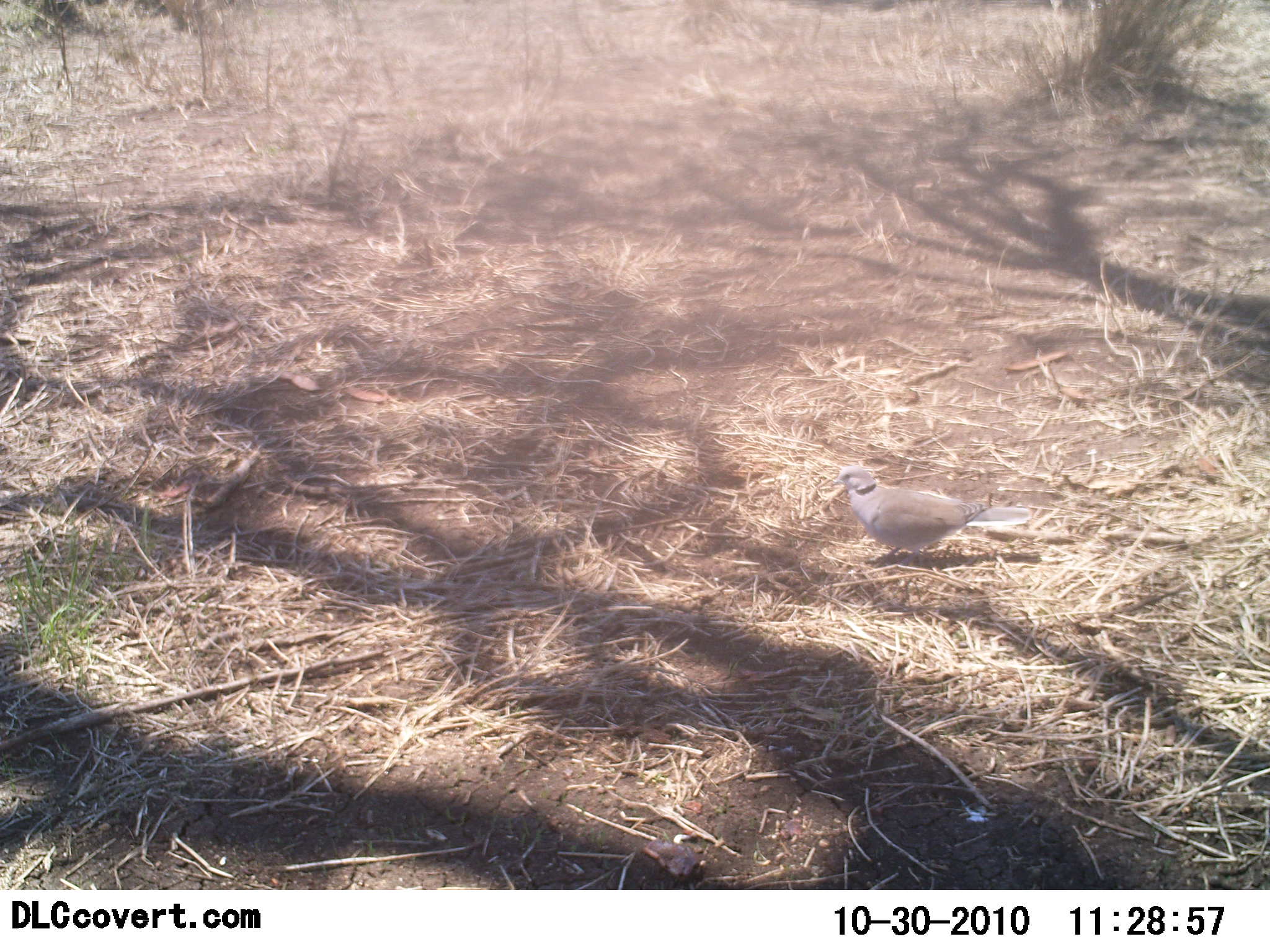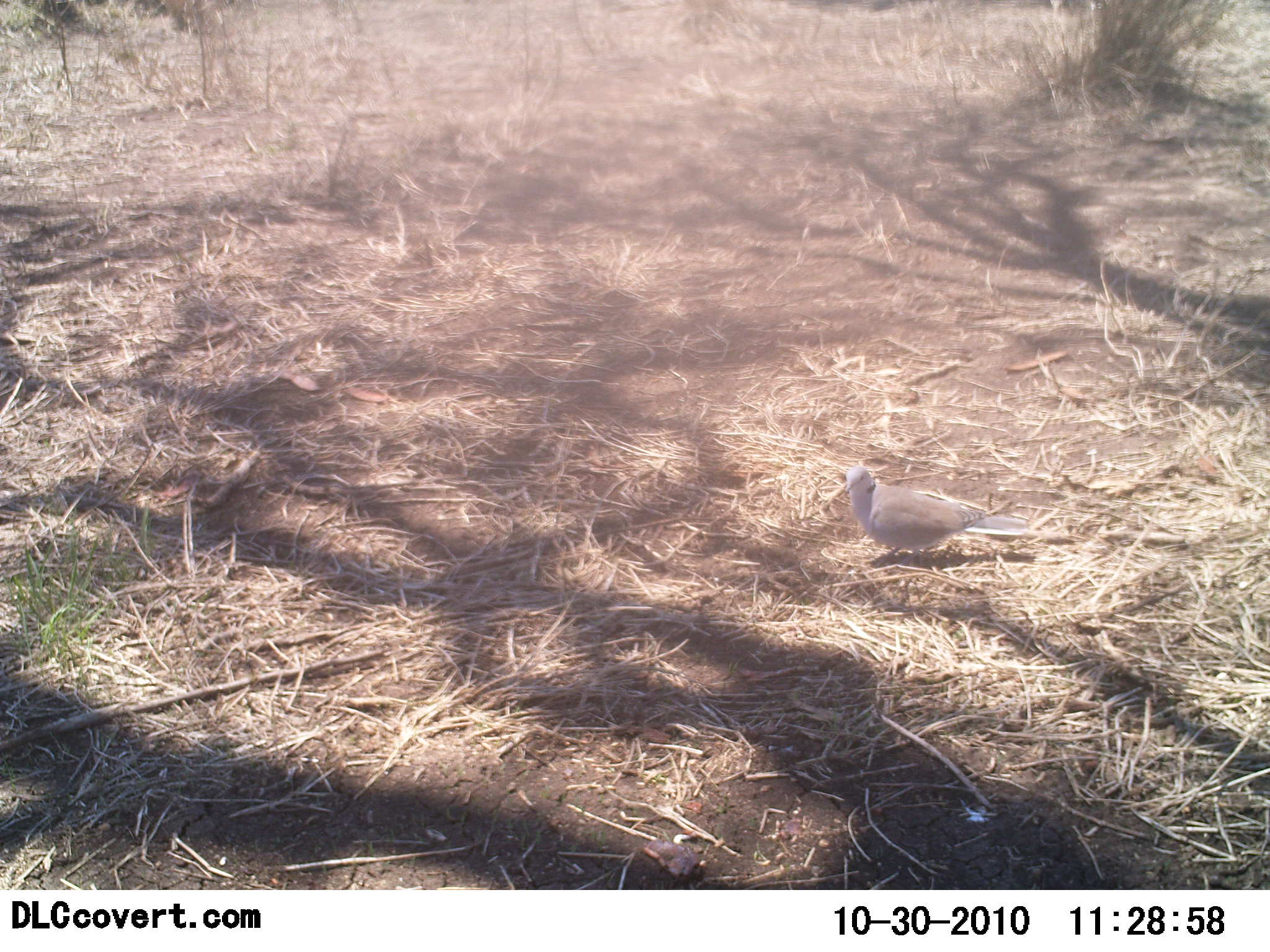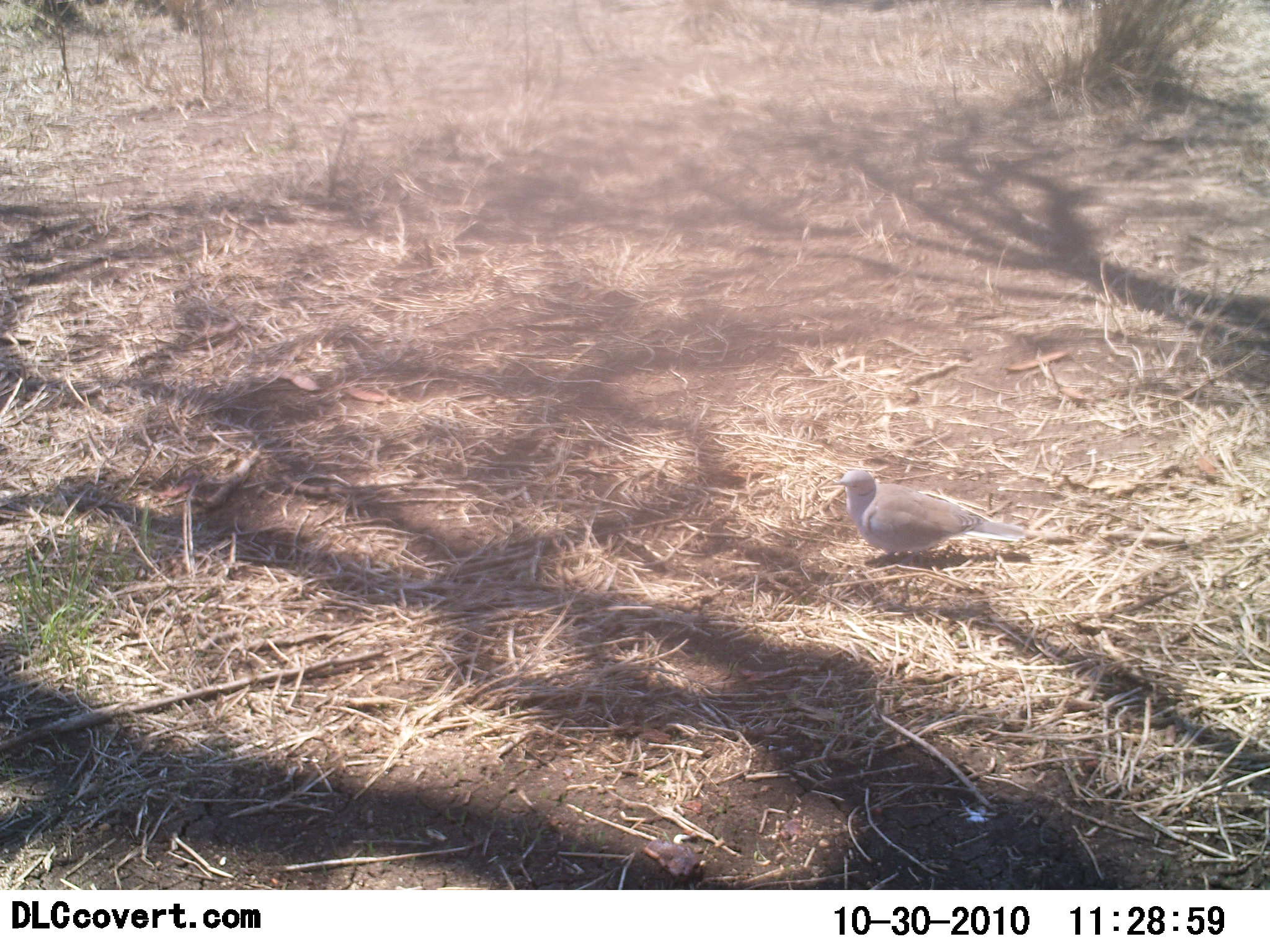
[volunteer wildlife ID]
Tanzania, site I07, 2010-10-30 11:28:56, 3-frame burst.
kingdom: Animalia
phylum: Chordata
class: Aves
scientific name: Aves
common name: bird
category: otherbird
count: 1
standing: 88%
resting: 12%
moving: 6%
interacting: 0%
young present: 0%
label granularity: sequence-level